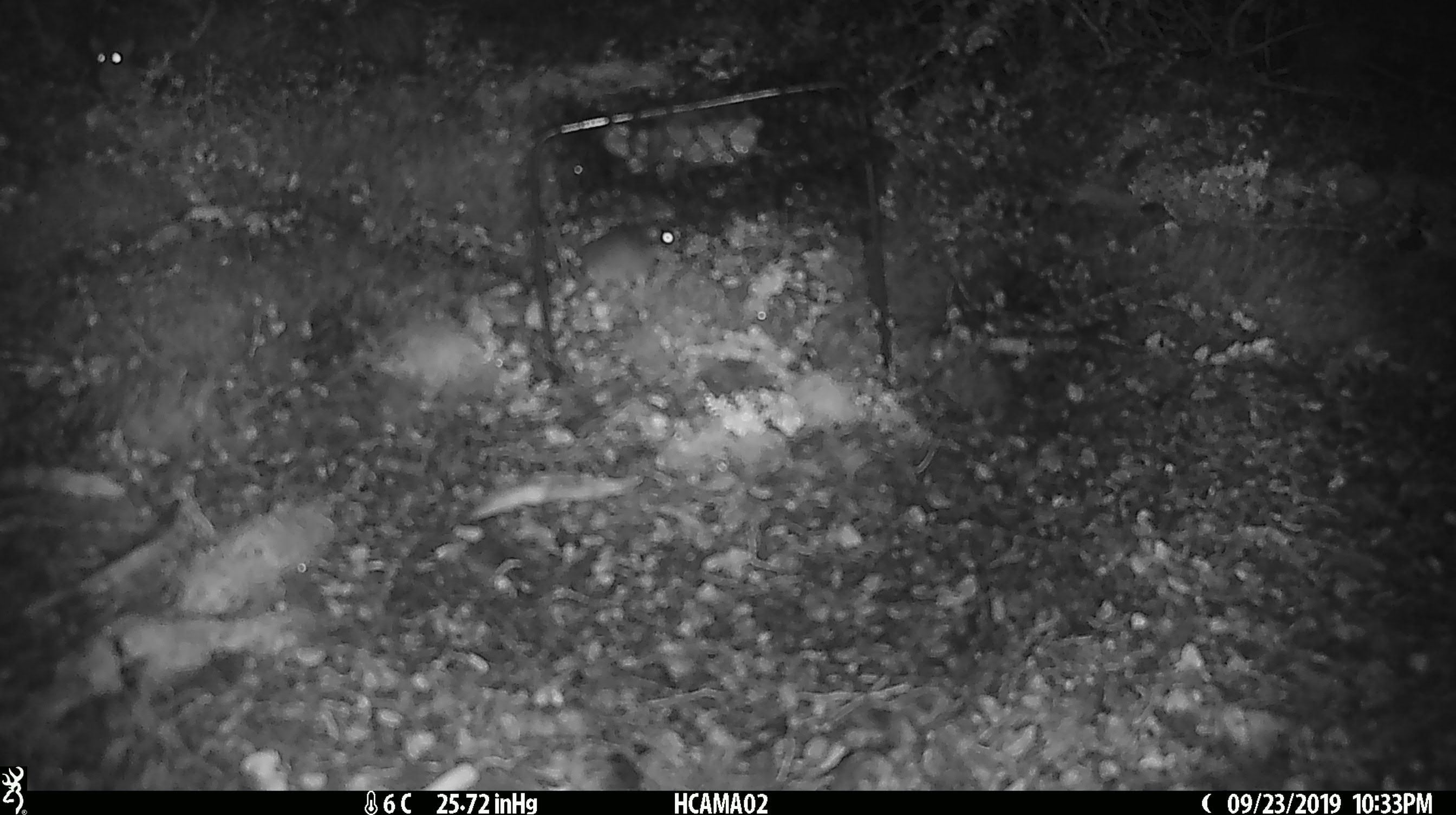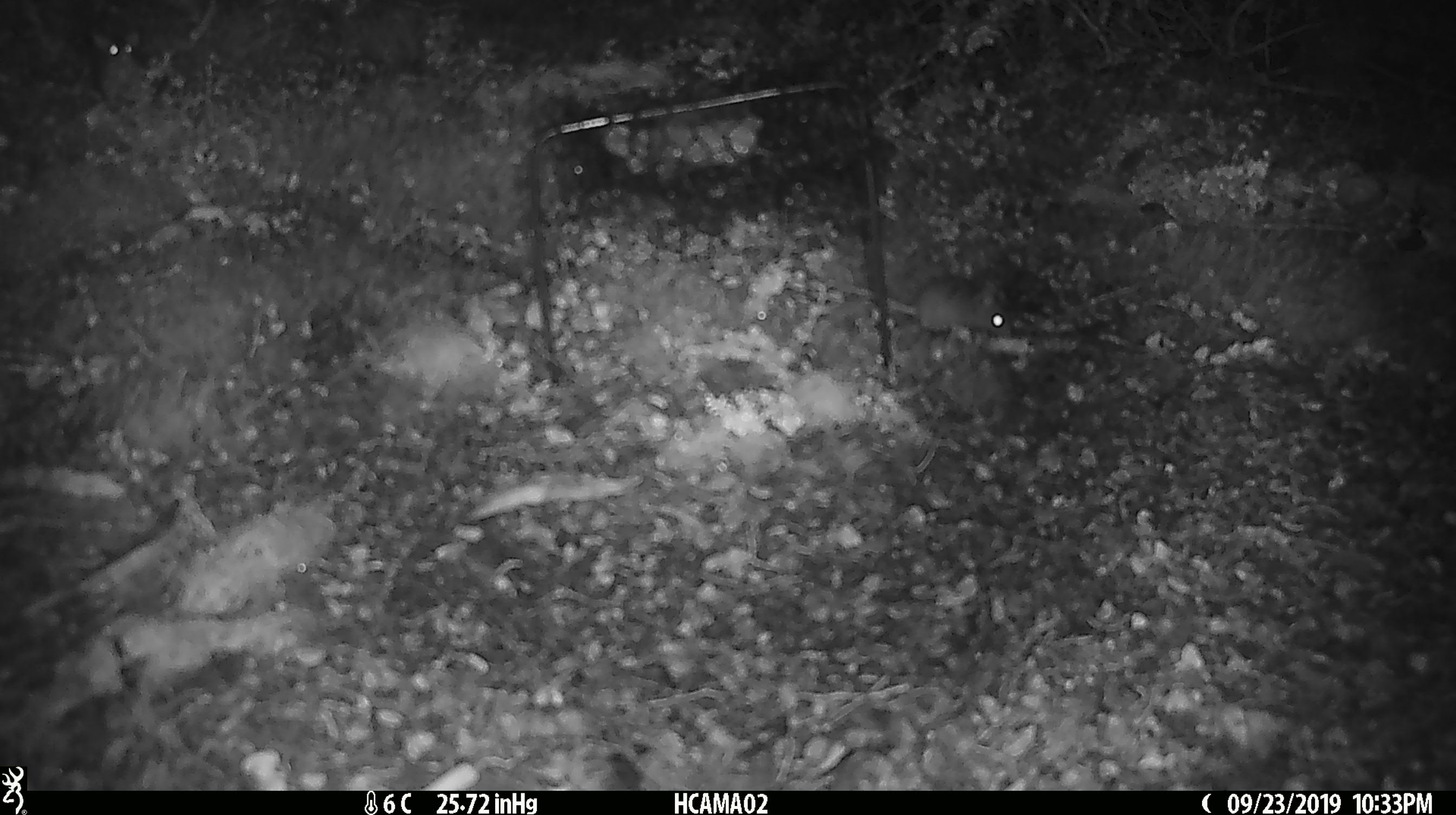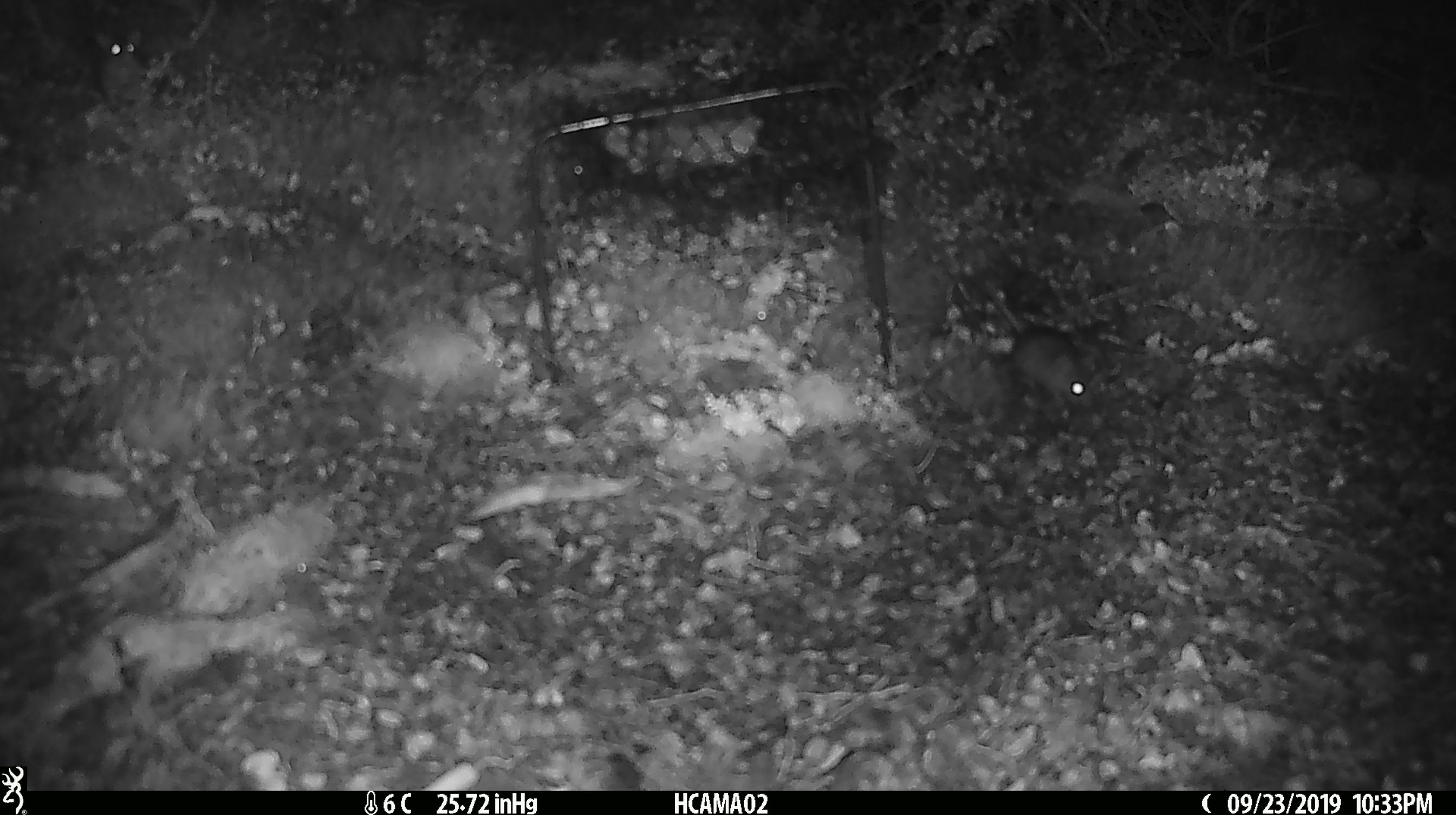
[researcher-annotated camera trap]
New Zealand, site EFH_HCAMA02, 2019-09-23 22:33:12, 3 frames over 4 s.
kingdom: Animalia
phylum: Chordata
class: Mammalia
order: Rodentia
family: Muridae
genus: Rattus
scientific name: Rattus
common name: rat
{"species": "rat (Rattus)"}